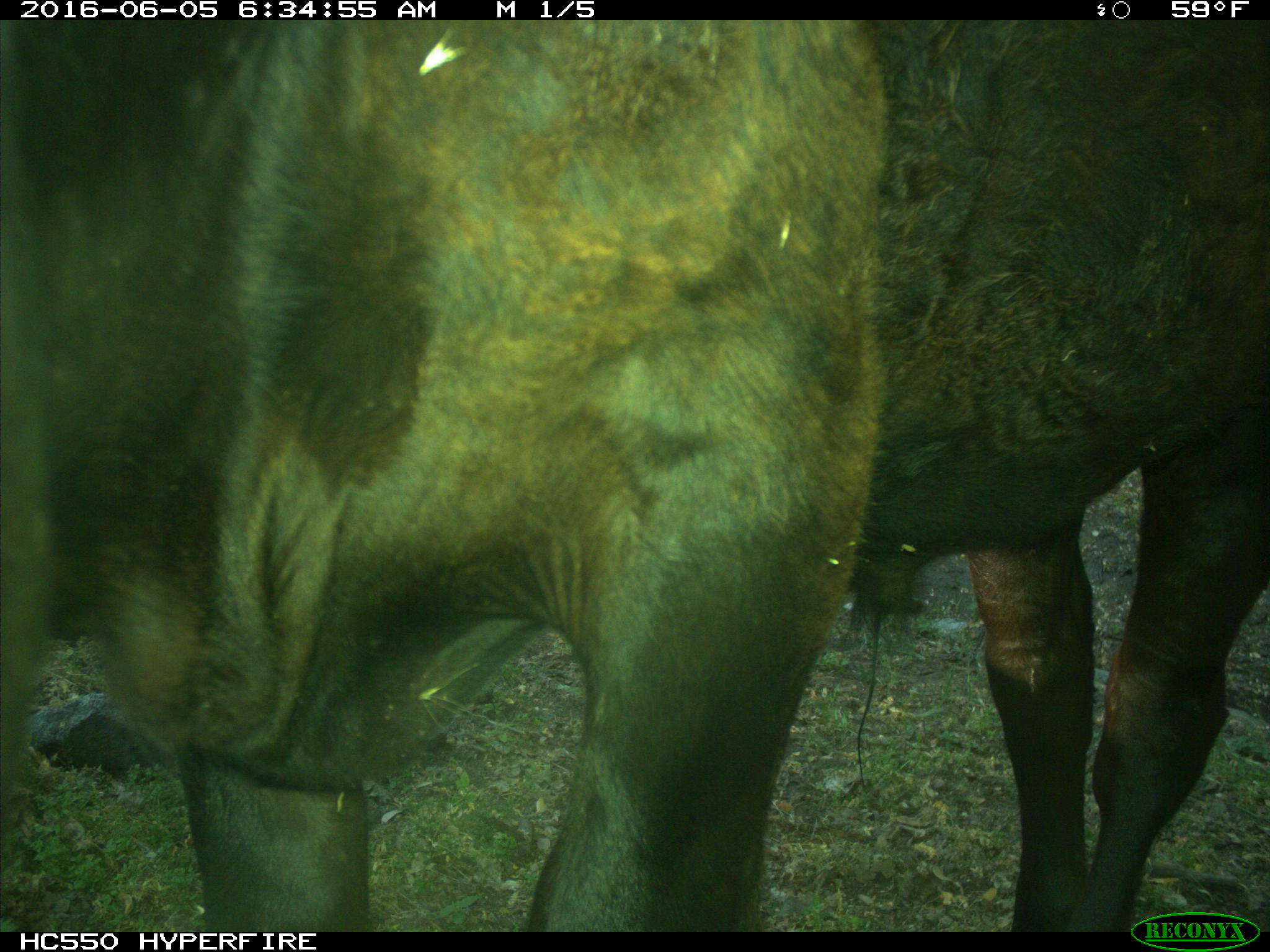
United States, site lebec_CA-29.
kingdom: Animalia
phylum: Chordata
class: Mammalia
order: Artiodactyla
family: Bovidae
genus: Bos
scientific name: Bos taurus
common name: domestic cow